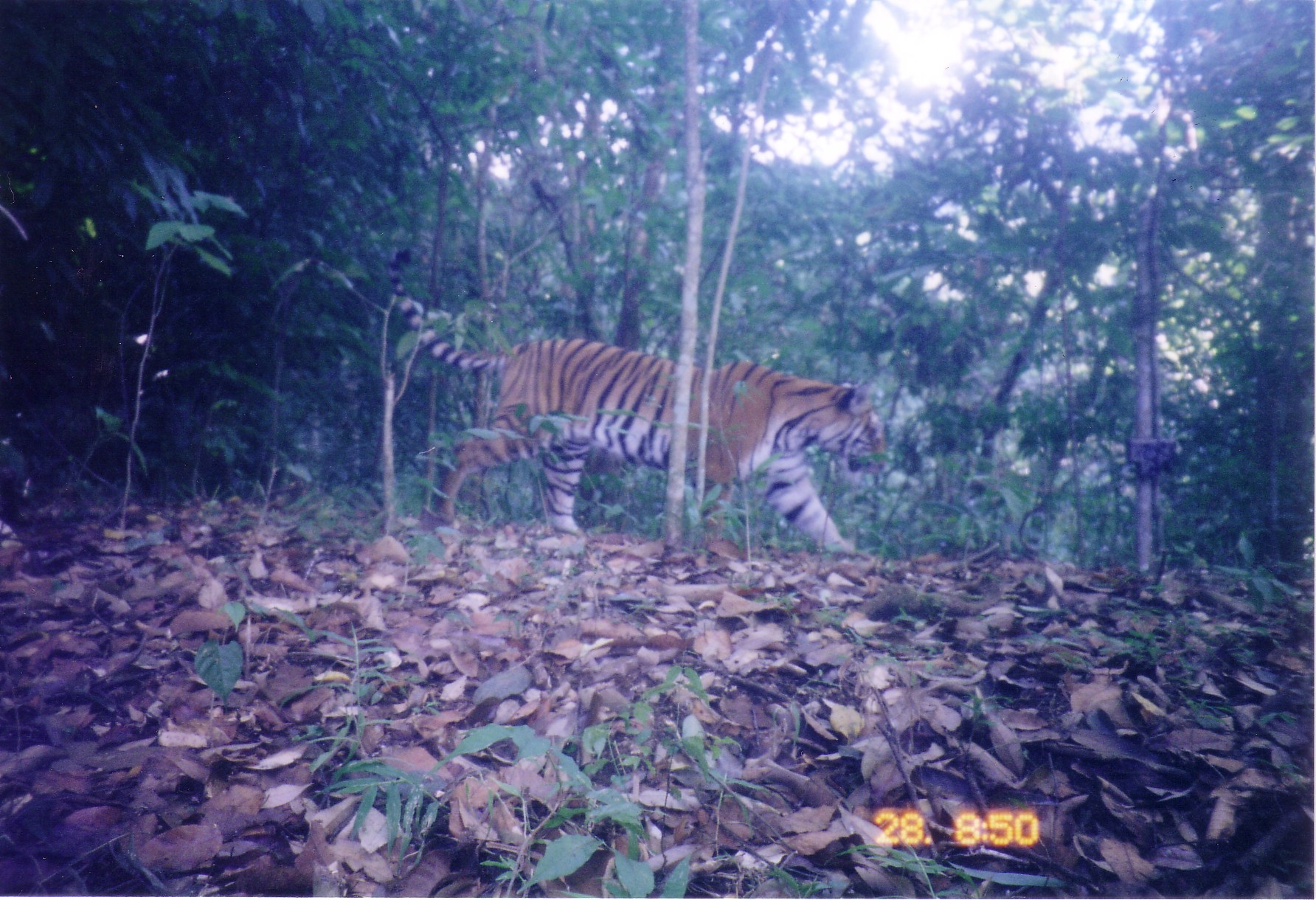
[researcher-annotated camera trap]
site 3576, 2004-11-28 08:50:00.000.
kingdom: Animalia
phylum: Chordata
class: Mammalia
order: Carnivora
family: Felidae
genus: Panthera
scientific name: Panthera tigris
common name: tiger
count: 1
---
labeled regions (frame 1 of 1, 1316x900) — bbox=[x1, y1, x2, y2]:
panthera tigris: bbox=[385, 244, 886, 571]